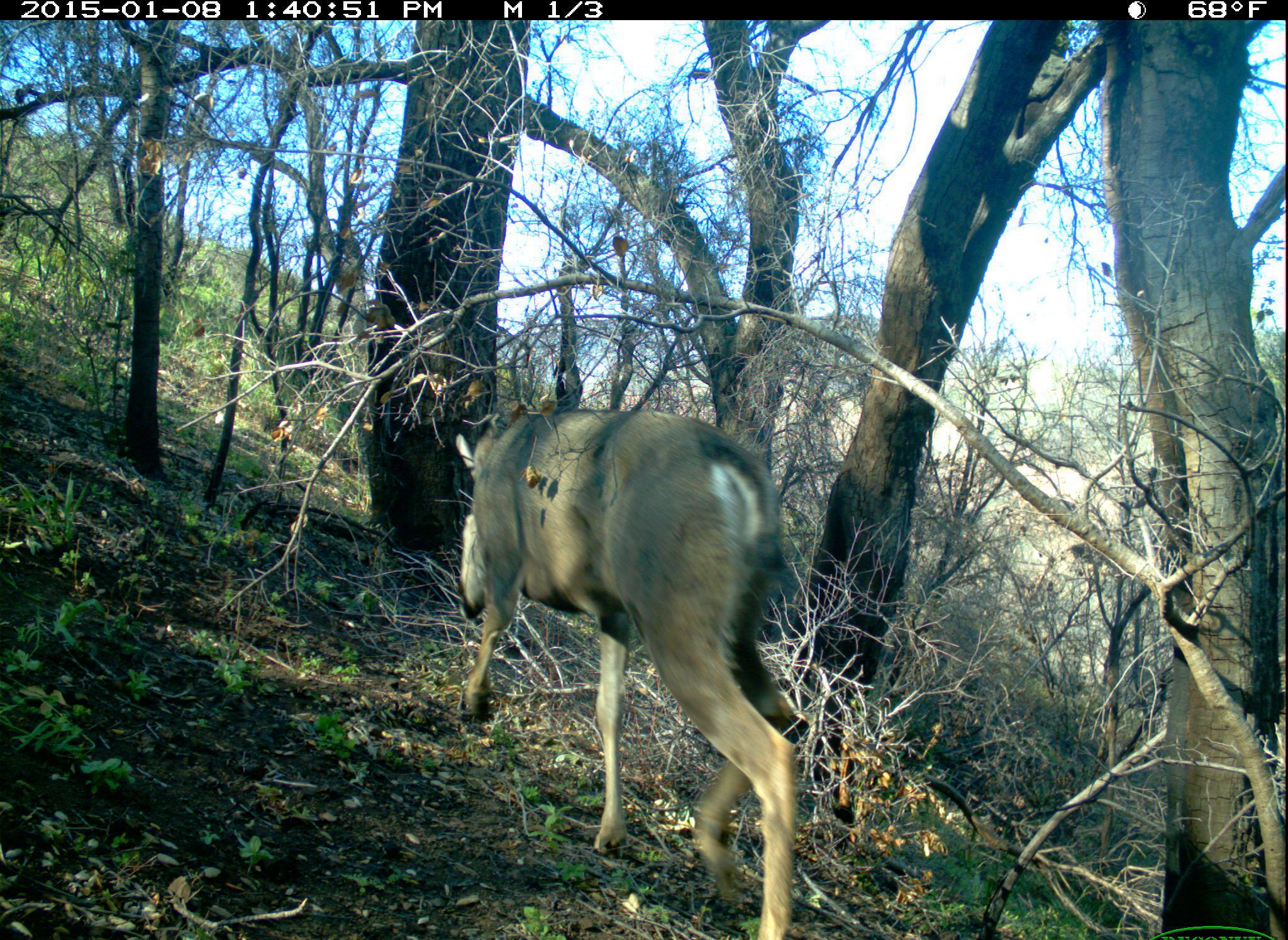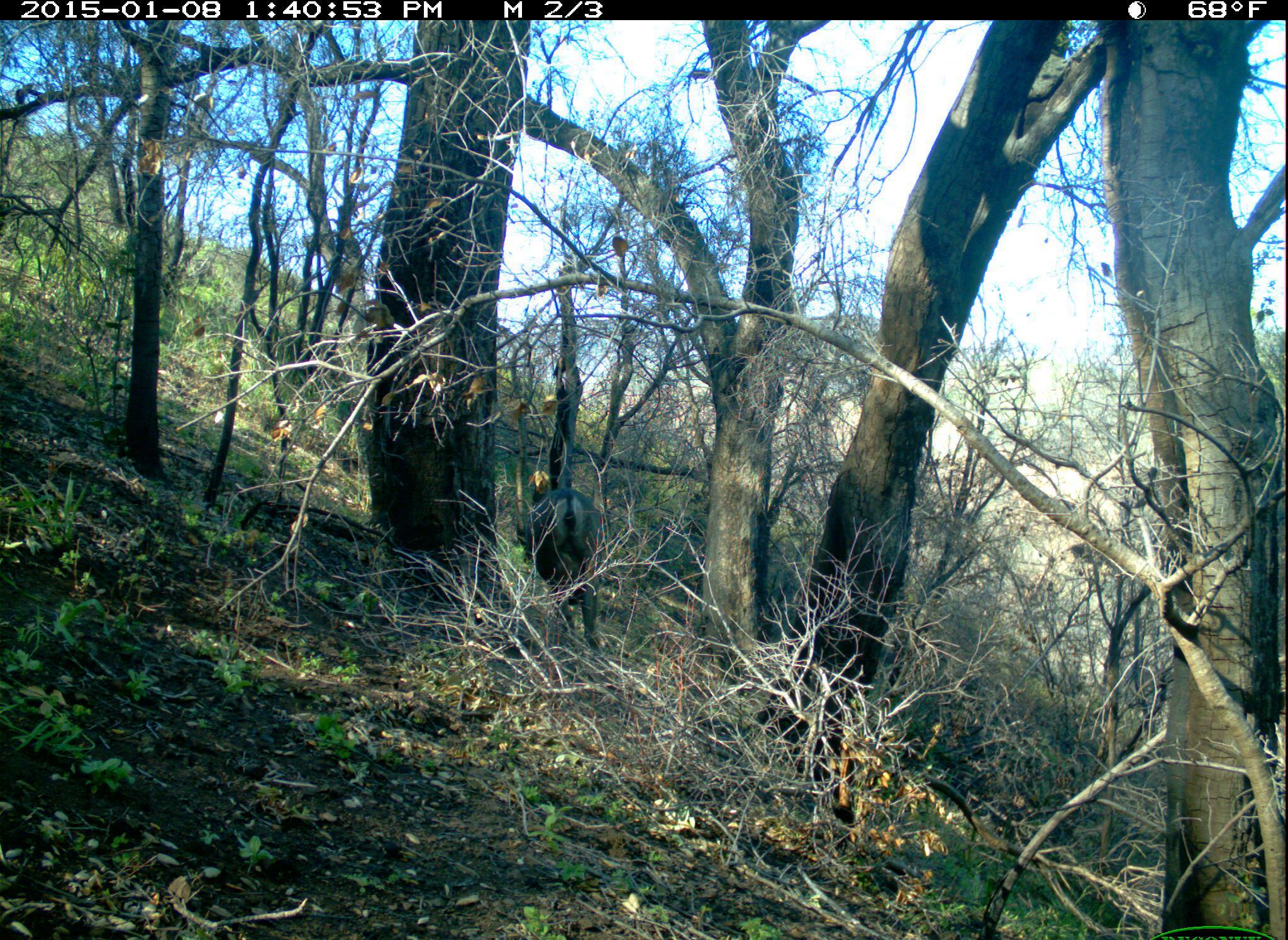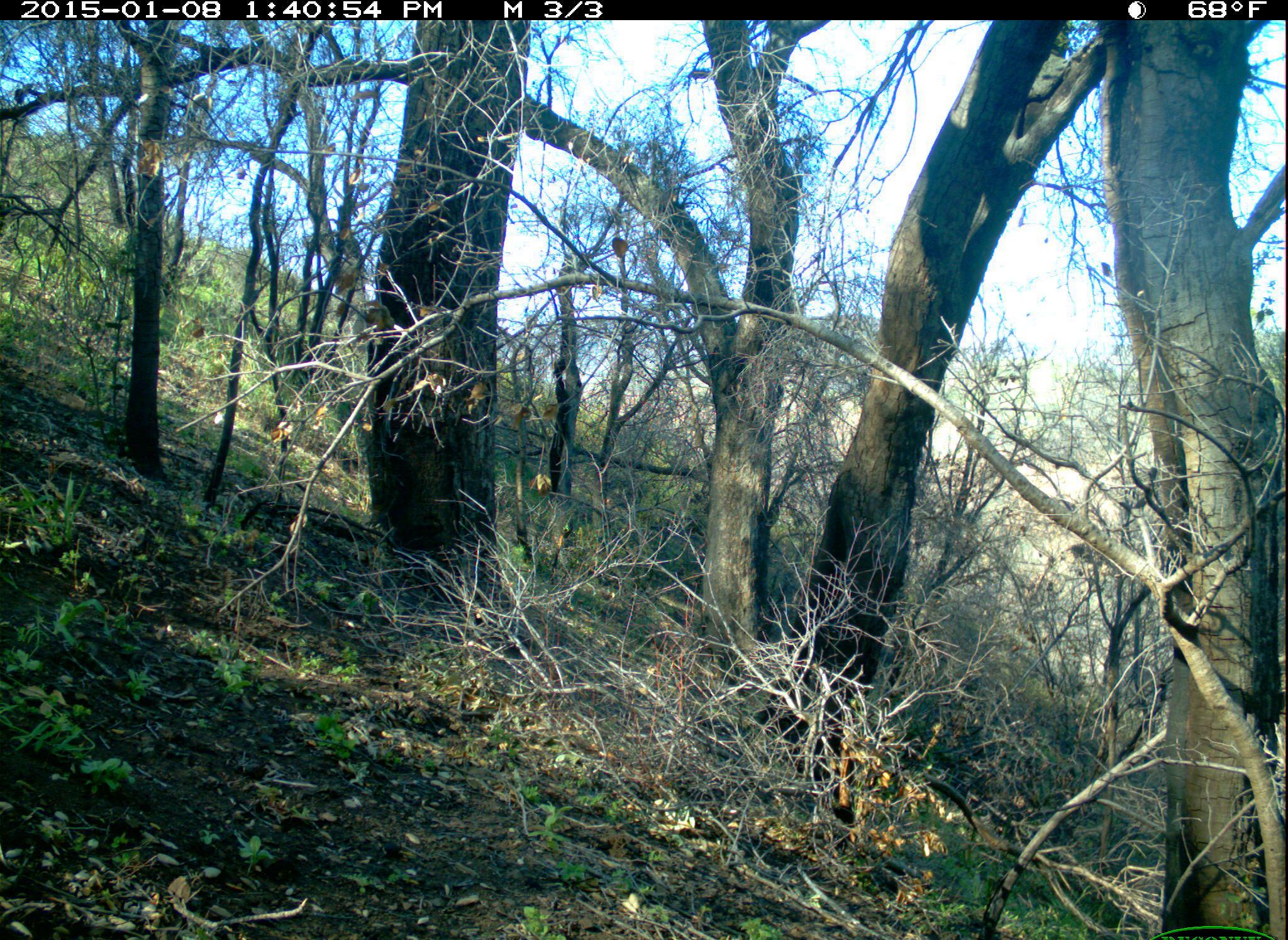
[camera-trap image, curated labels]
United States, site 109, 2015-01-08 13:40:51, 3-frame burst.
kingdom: Animalia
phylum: Chordata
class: Mammalia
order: Artiodactyla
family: Cervidae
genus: Odocoileus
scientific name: Odocoileus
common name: deer